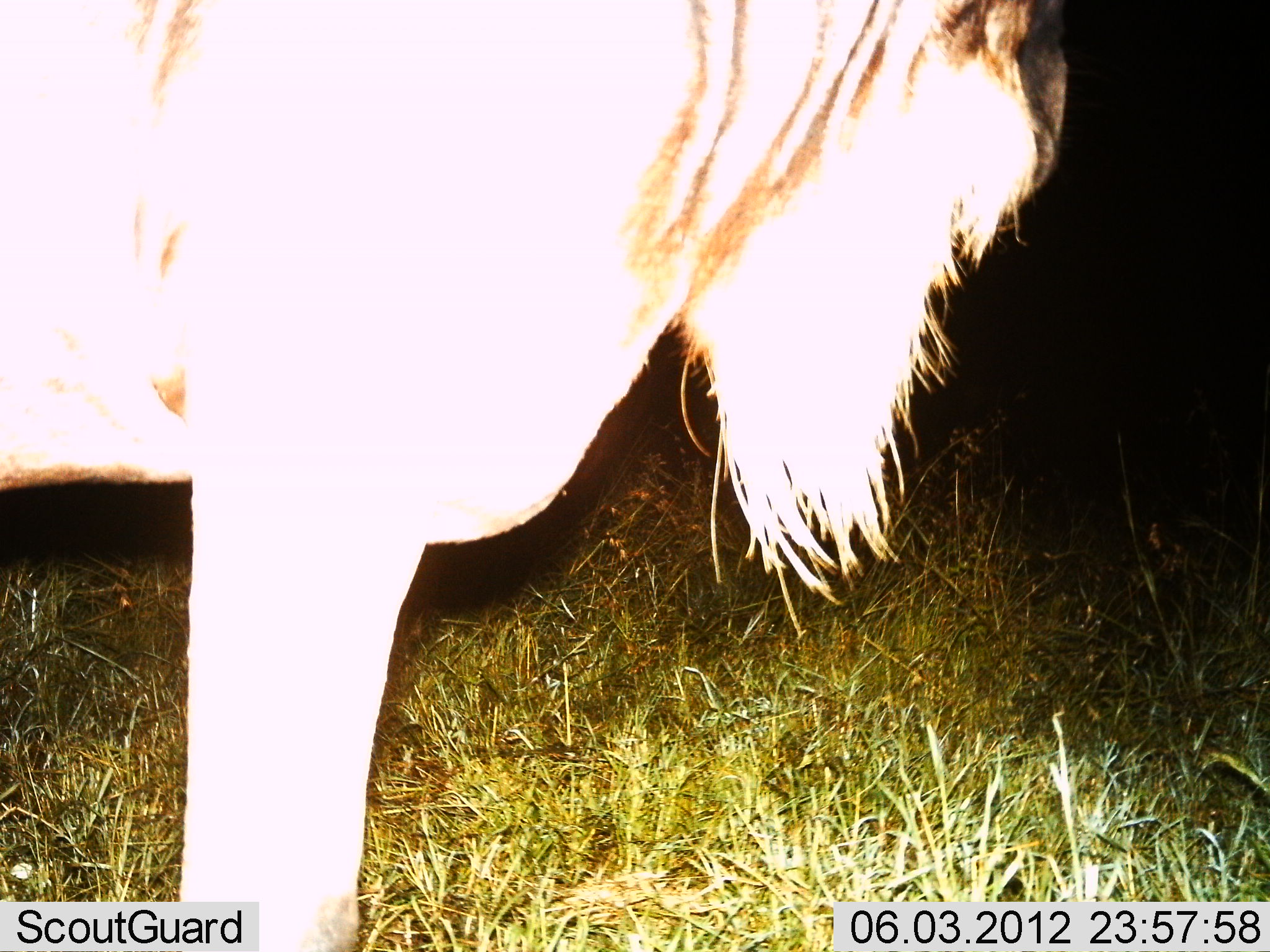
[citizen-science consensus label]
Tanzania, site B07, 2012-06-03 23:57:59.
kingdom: Animalia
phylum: Chordata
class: Mammalia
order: Artiodactyla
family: Bovidae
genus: Connochaetes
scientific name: Connochaetes taurinus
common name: blue wildebeest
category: wildebeest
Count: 1.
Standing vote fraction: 100%.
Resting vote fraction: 0%.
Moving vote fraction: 0%.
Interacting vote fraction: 0%.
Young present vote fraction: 0%.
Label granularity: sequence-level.